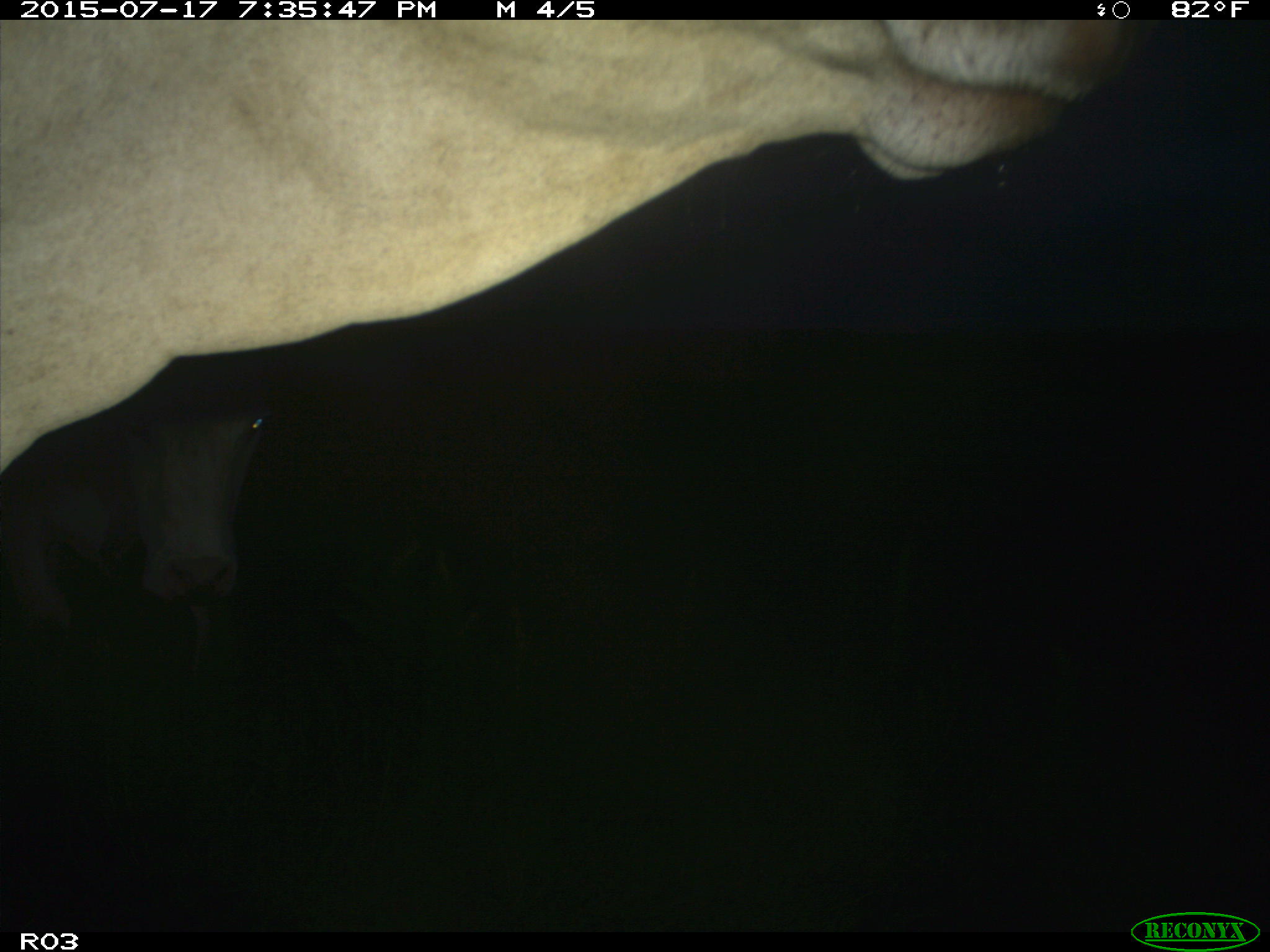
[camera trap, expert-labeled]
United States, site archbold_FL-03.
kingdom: Animalia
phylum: Chordata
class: Mammalia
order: Artiodactyla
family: Bovidae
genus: Bos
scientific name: Bos taurus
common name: domestic cow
Bos taurus (domestic cow).